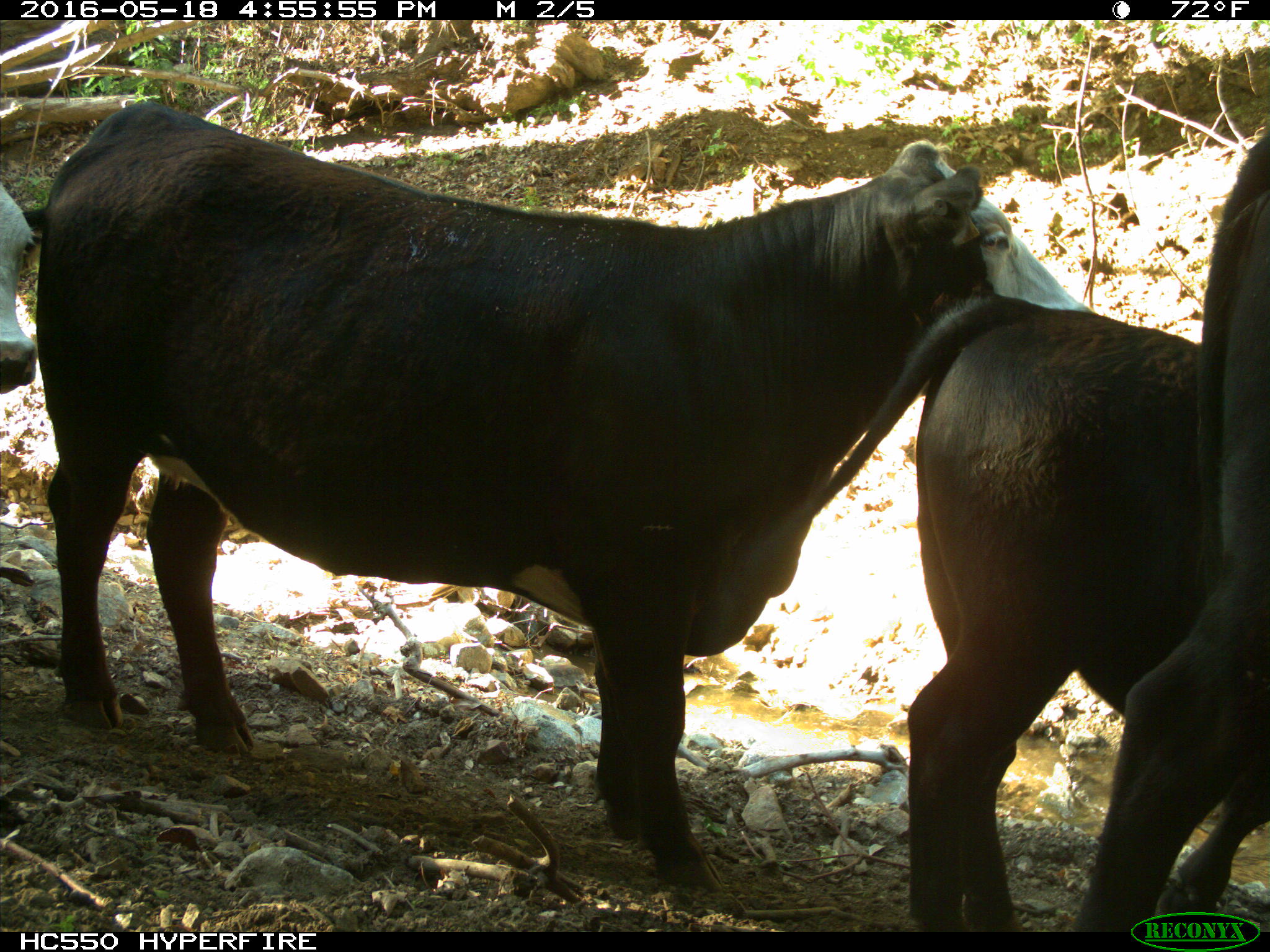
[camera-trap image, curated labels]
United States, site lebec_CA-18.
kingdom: Animalia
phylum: Chordata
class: Mammalia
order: Artiodactyla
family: Bovidae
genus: Bos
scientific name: Bos taurus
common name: domestic cow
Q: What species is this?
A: Bos taurus (domestic cow).